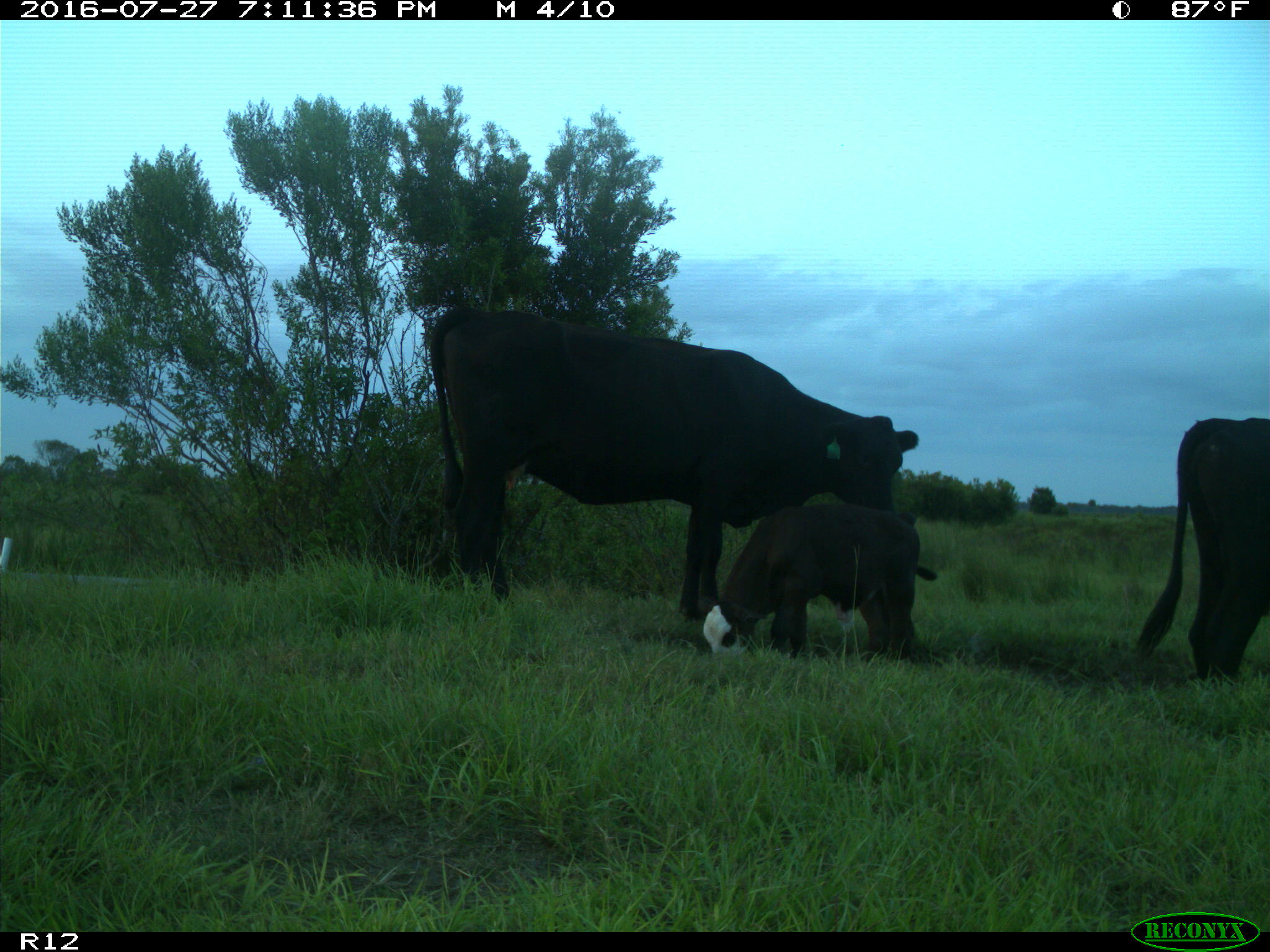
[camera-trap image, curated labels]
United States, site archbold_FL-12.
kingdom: Animalia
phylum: Chordata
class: Mammalia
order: Artiodactyla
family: Bovidae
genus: Bos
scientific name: Bos taurus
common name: domestic cow